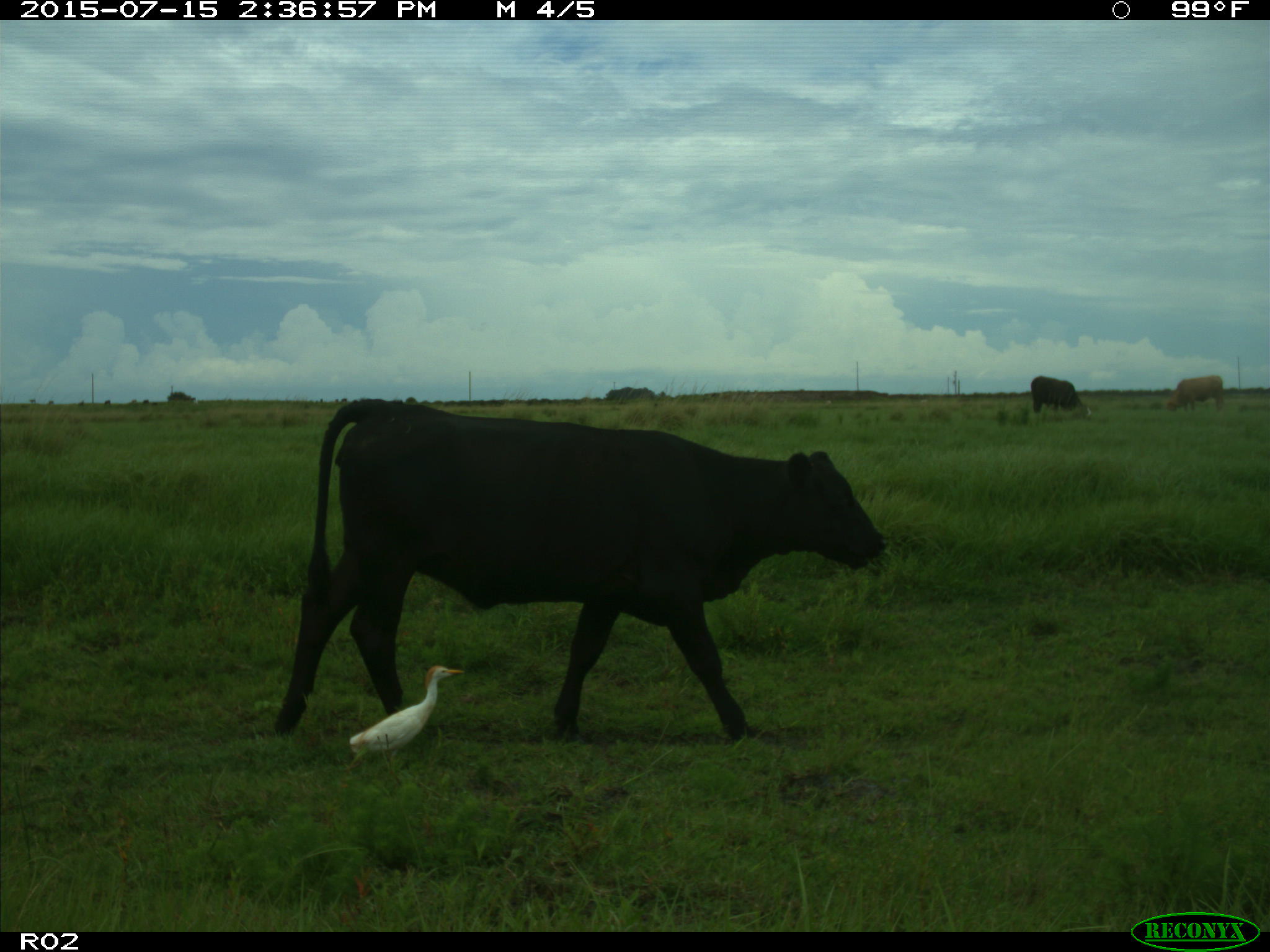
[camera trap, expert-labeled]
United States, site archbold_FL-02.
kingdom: Animalia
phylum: Chordata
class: Mammalia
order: Artiodactyla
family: Bovidae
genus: Bos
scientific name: Bos taurus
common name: domestic cow